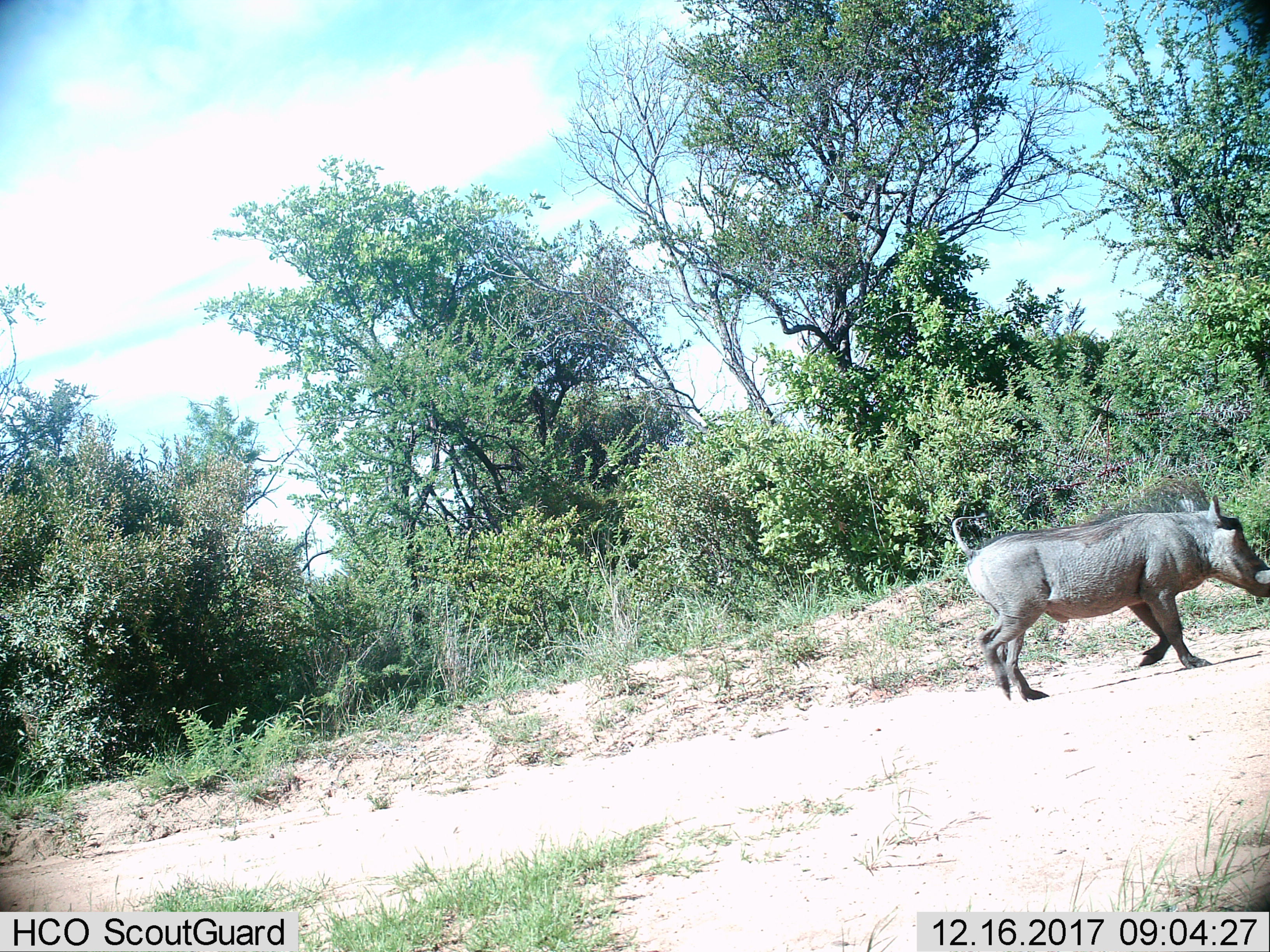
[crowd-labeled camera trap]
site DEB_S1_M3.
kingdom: Animalia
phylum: Chordata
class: Mammalia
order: Artiodactyla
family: Suidae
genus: Phacochoerus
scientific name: Phacochoerus africanus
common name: warthog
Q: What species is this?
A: Warthog (Phacochoerus africanus).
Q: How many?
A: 1.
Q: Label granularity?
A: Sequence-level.